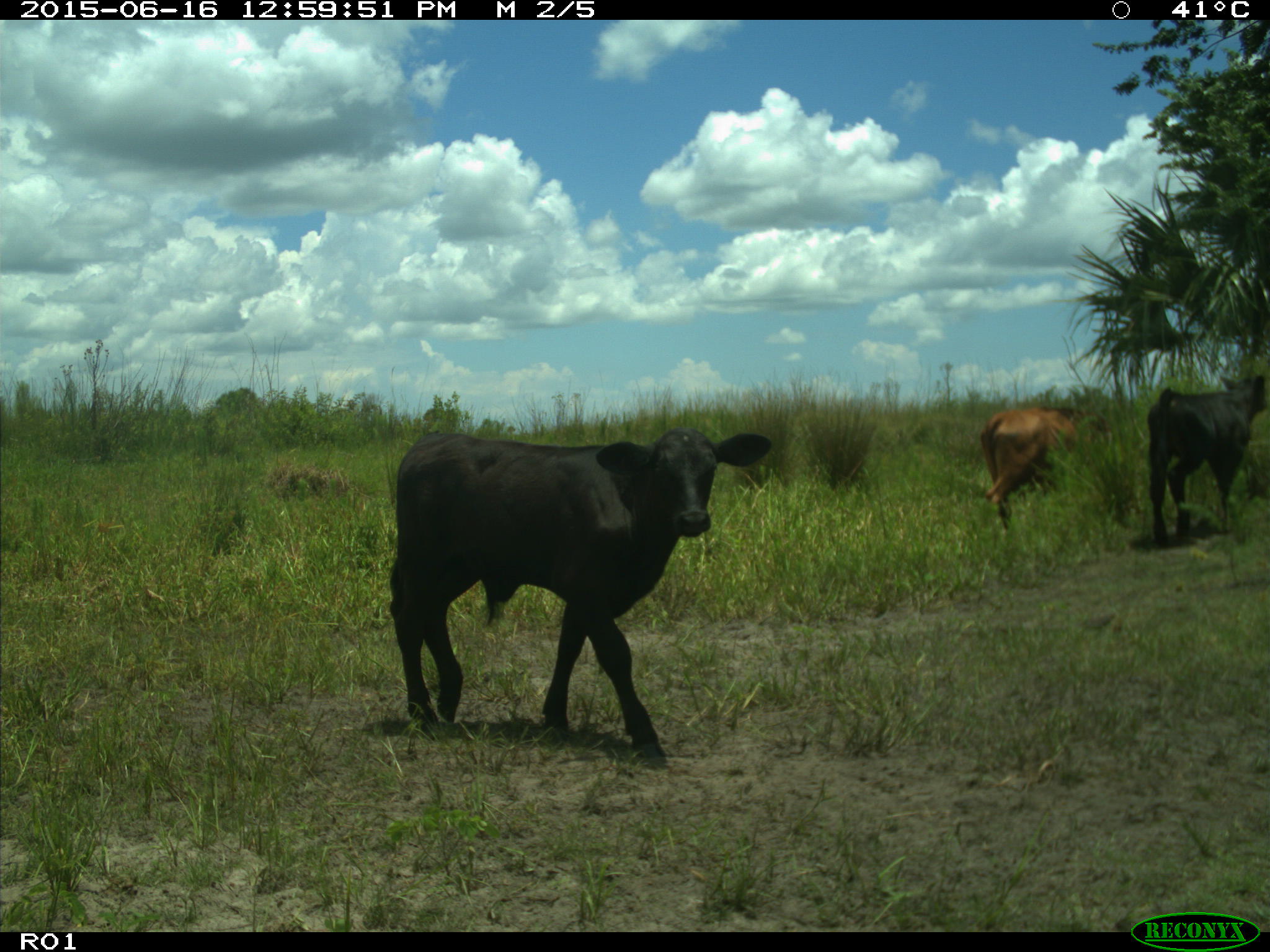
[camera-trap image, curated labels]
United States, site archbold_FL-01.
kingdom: Animalia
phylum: Chordata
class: Mammalia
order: Artiodactyla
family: Bovidae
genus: Bos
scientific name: Bos taurus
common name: domestic cow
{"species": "Bos taurus (domestic cow)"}